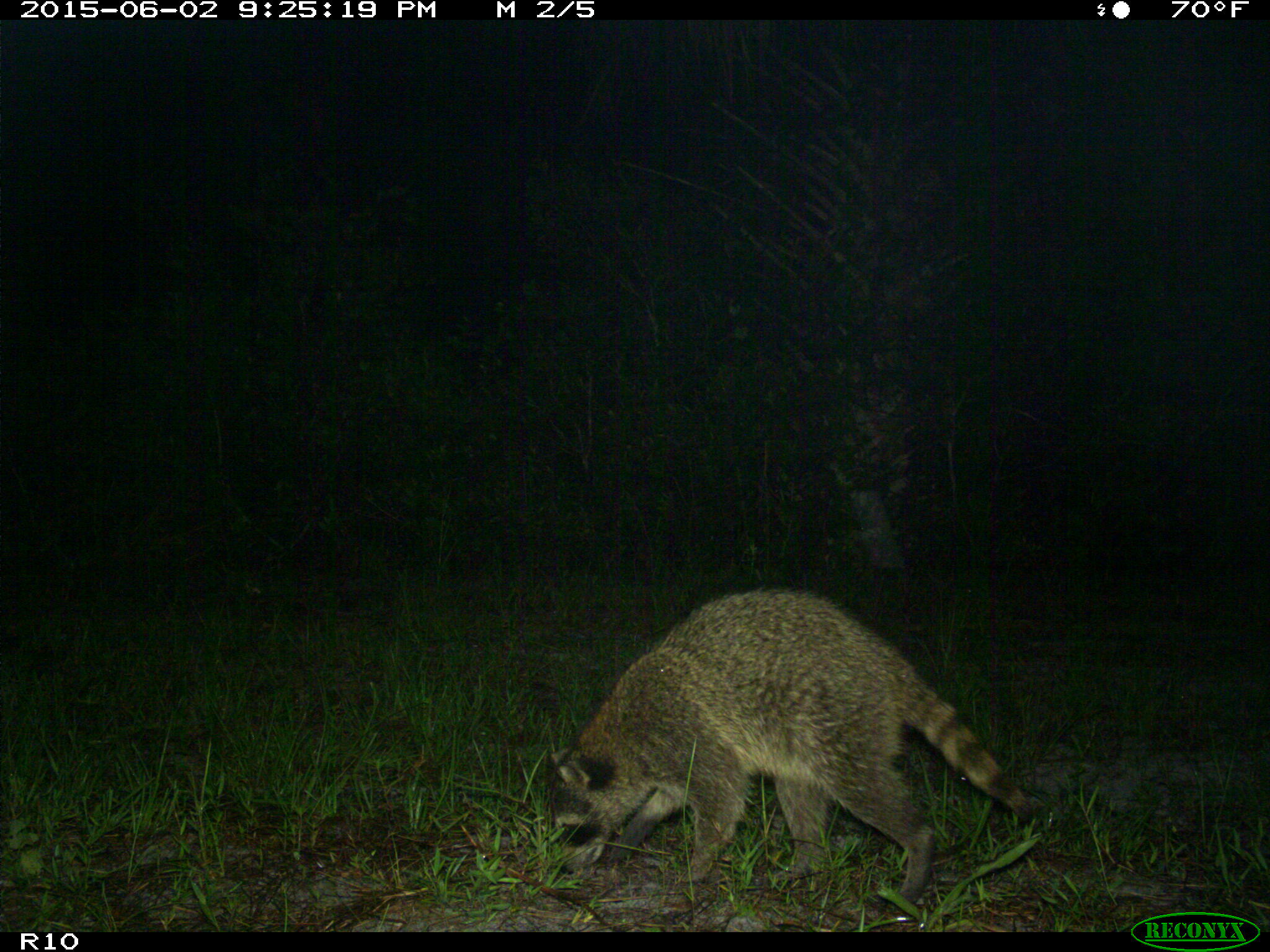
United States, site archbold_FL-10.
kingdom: Animalia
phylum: Chordata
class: Mammalia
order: Carnivora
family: Procyonidae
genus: Procyon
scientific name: Procyon lotor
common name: common raccoon